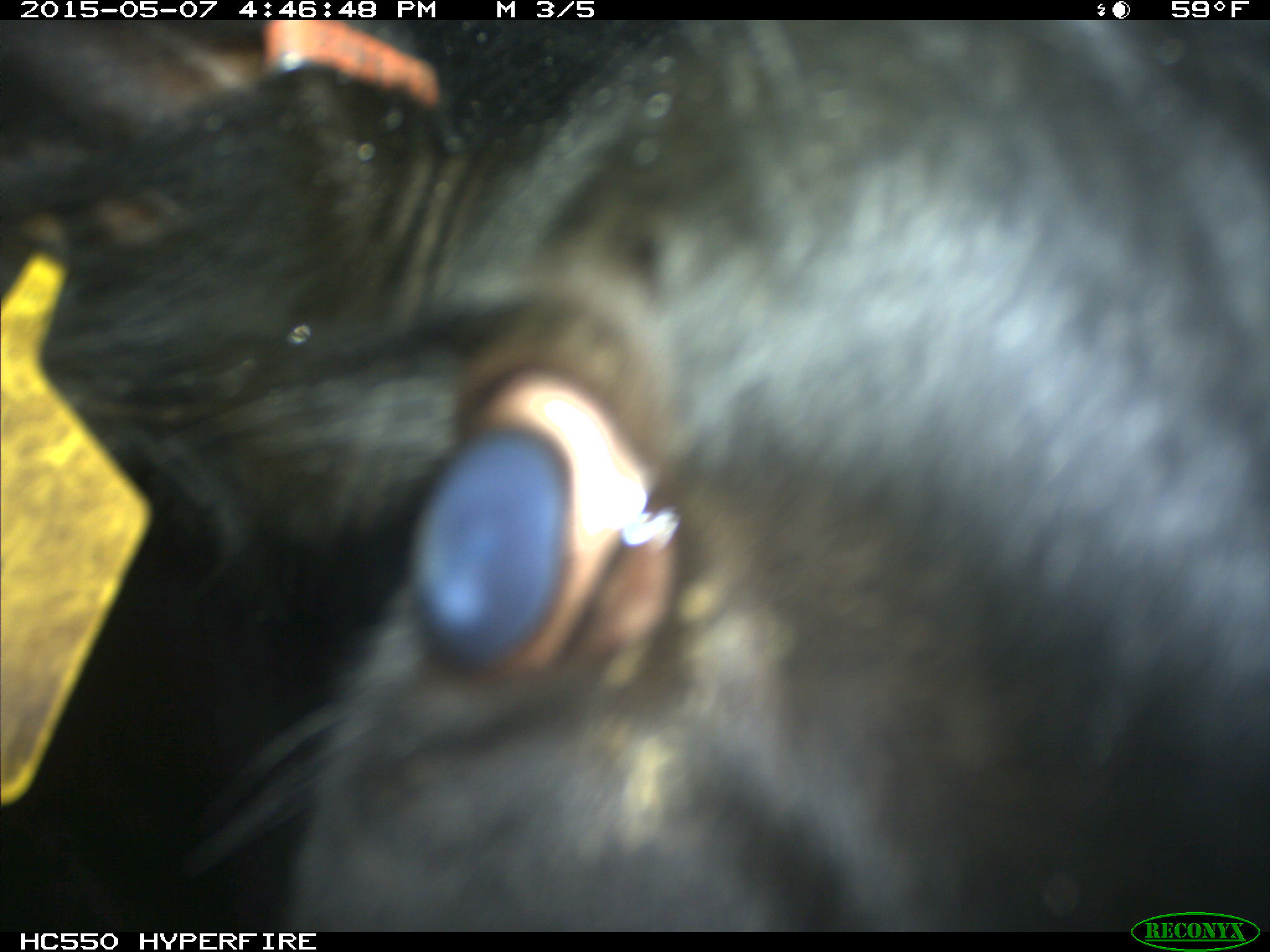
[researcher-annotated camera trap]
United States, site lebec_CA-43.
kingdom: Animalia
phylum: Chordata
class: Mammalia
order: Artiodactyla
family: Bovidae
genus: Bos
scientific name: Bos taurus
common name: domestic cow